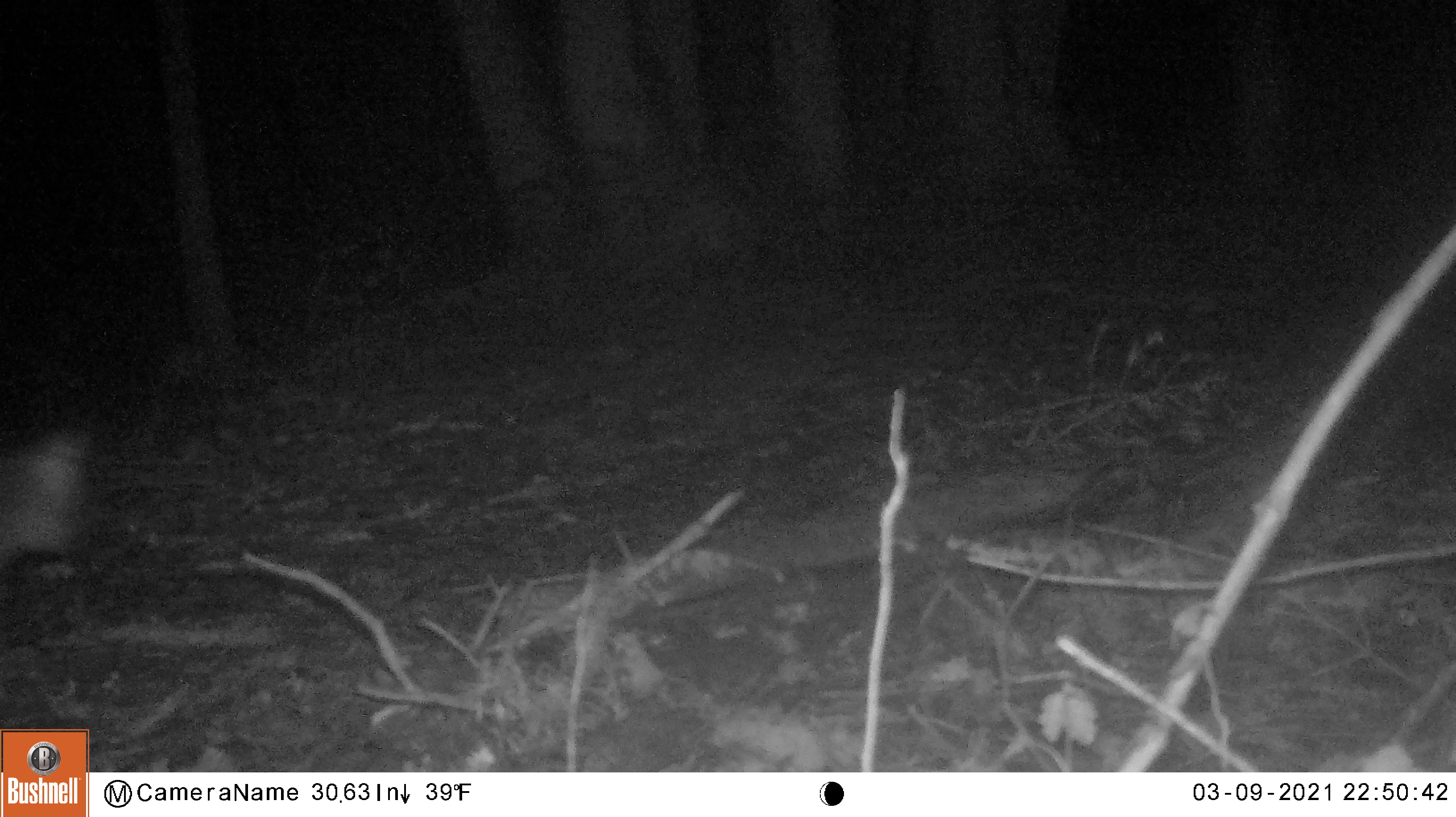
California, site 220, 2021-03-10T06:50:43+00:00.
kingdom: Animalia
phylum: Chordata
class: Mammalia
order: Carnivora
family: Canidae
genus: Urocyon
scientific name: Urocyon cinereoargenteus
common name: gray fox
Gray fox (Urocyon cinereoargenteus).